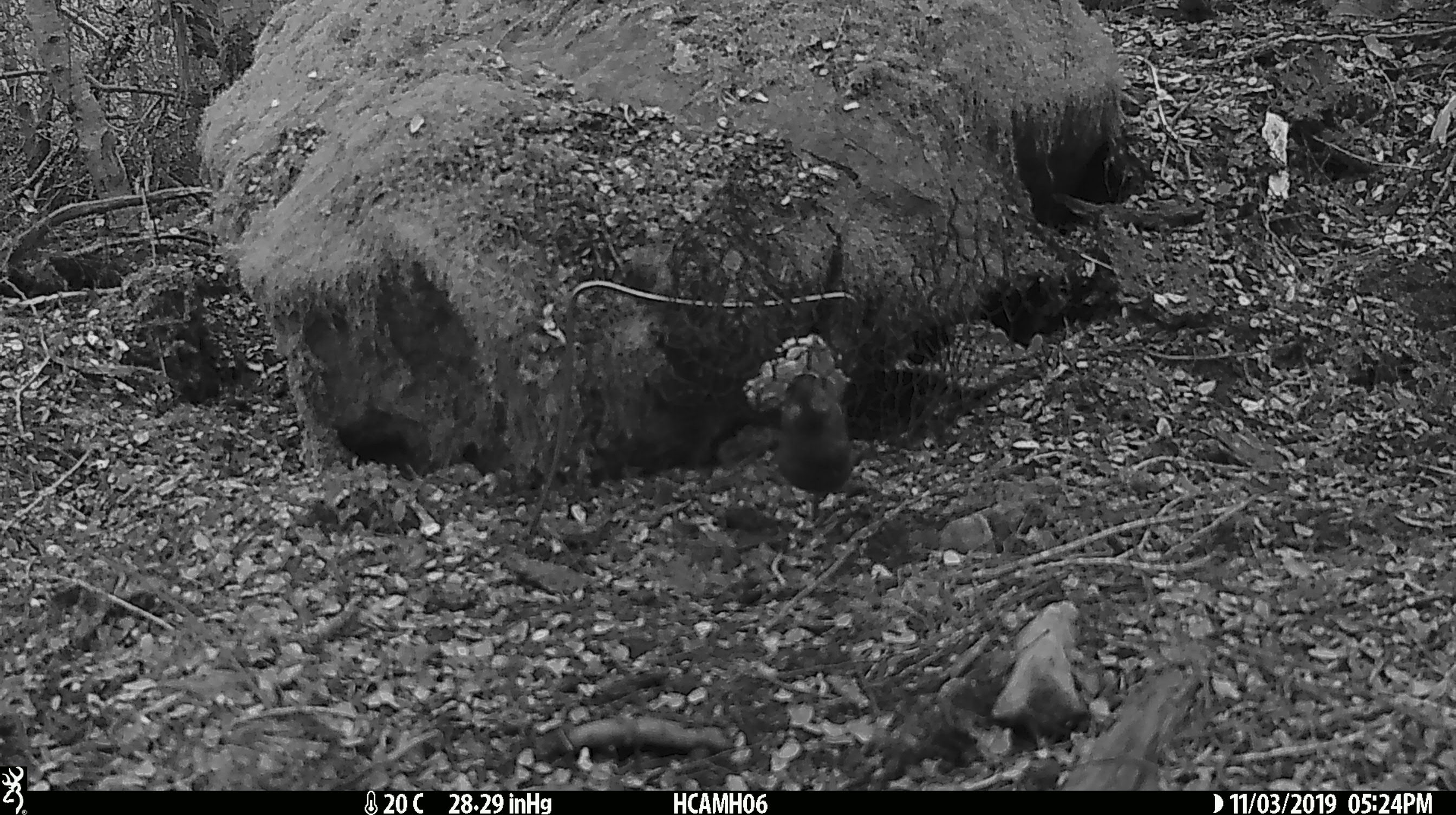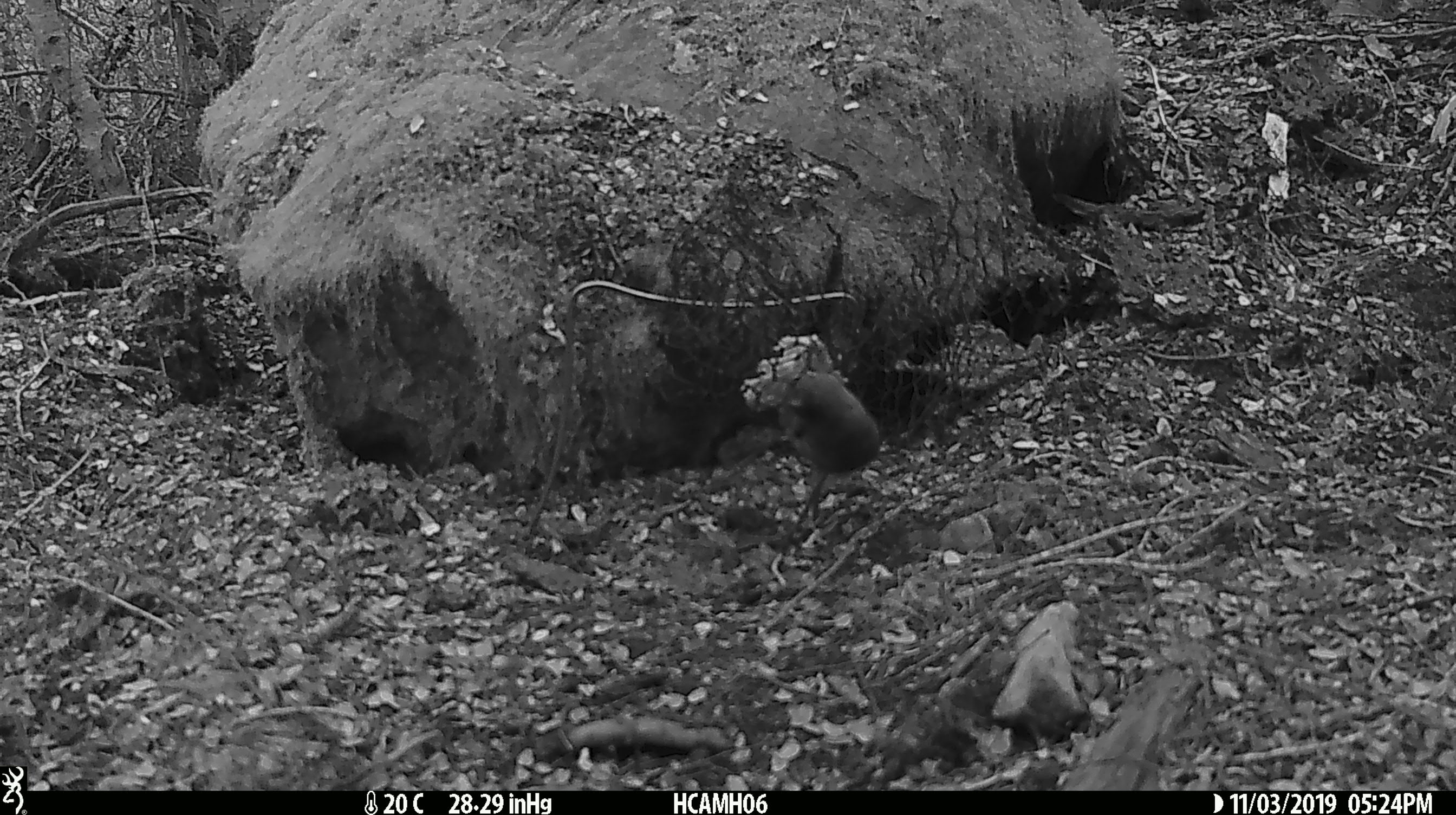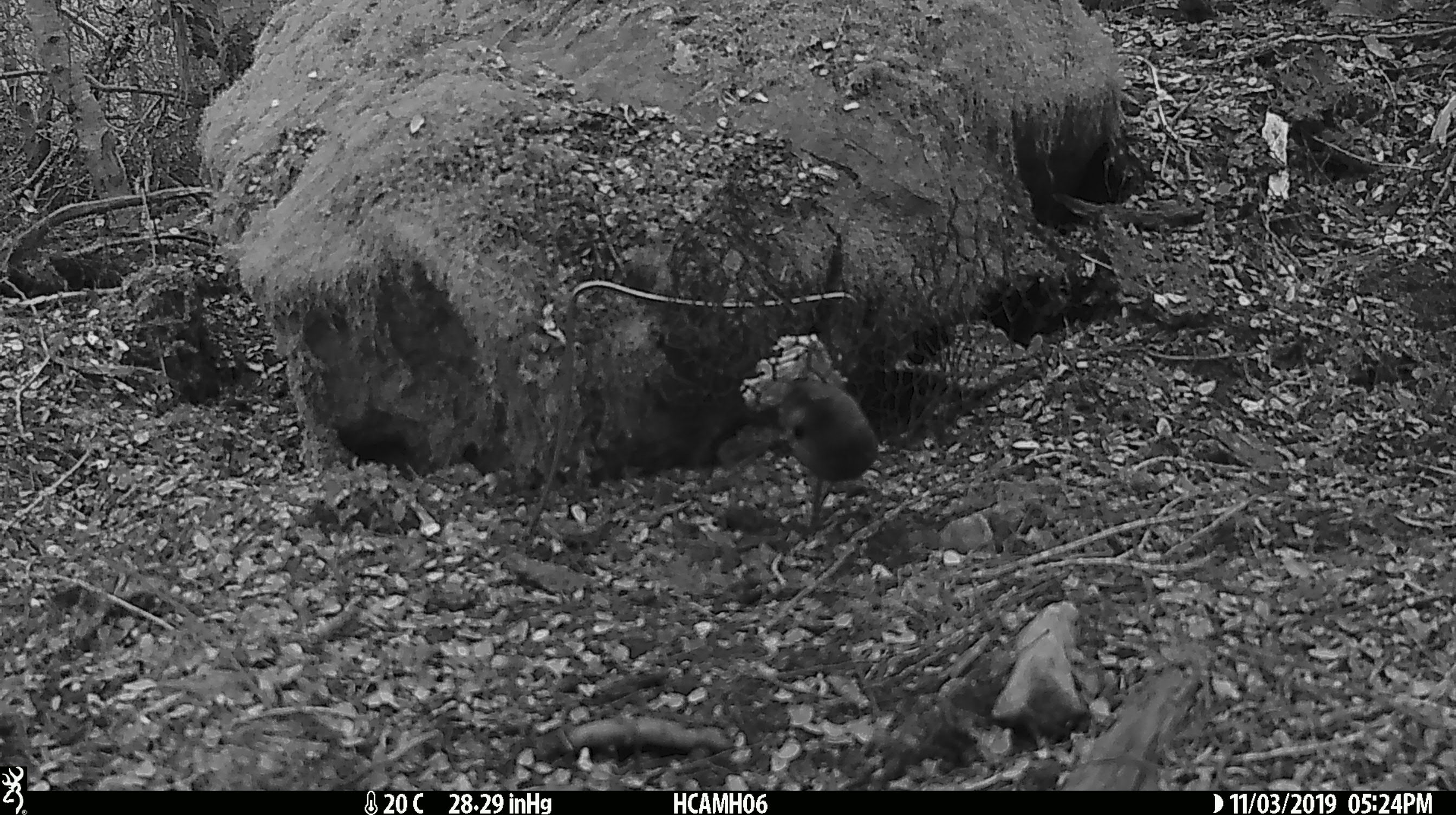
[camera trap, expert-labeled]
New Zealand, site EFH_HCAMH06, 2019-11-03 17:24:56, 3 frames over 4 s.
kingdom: Animalia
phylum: Chordata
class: Mammalia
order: Rodentia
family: Muridae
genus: Mus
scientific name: Mus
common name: mouse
Mouse (Mus).